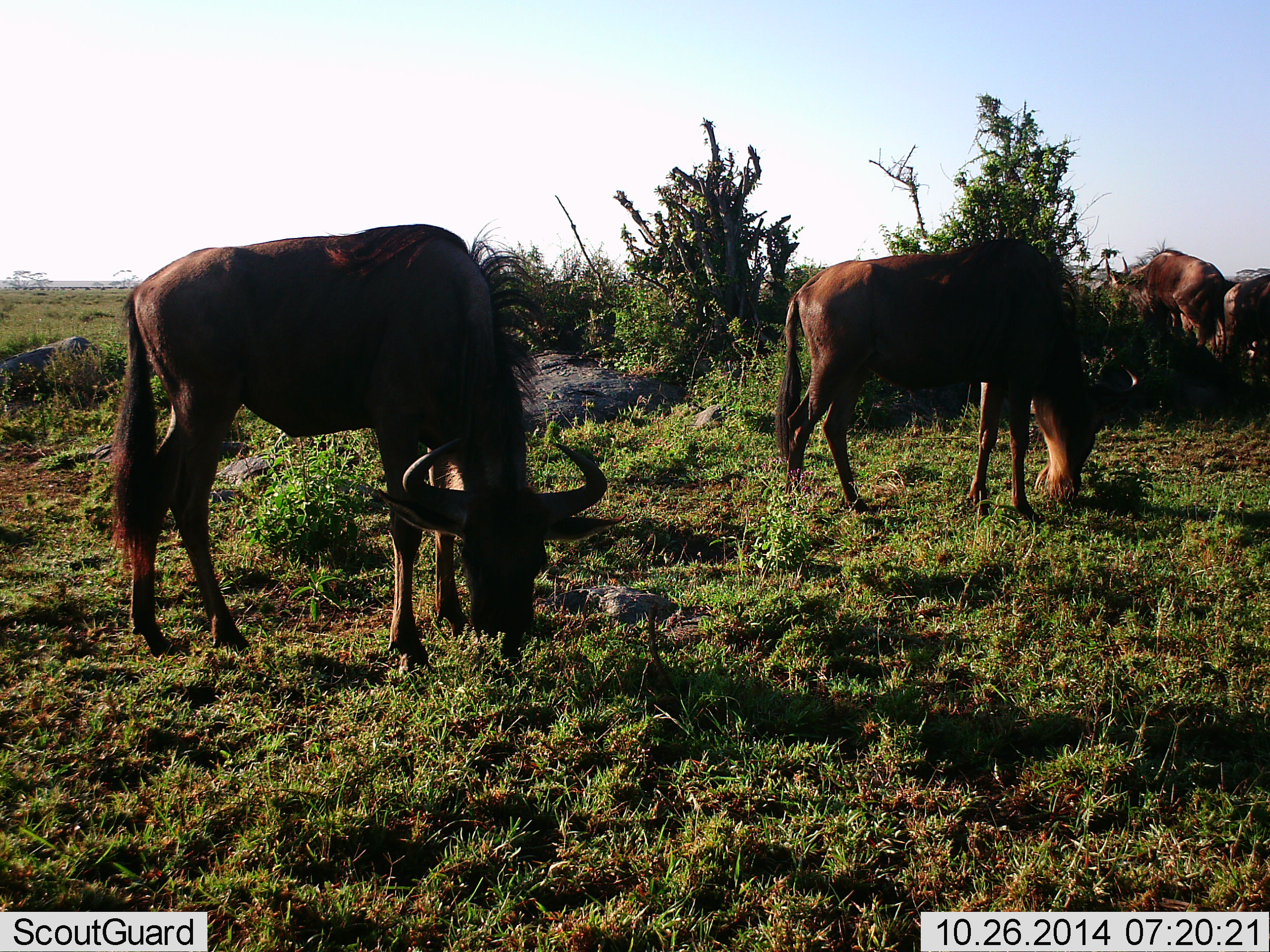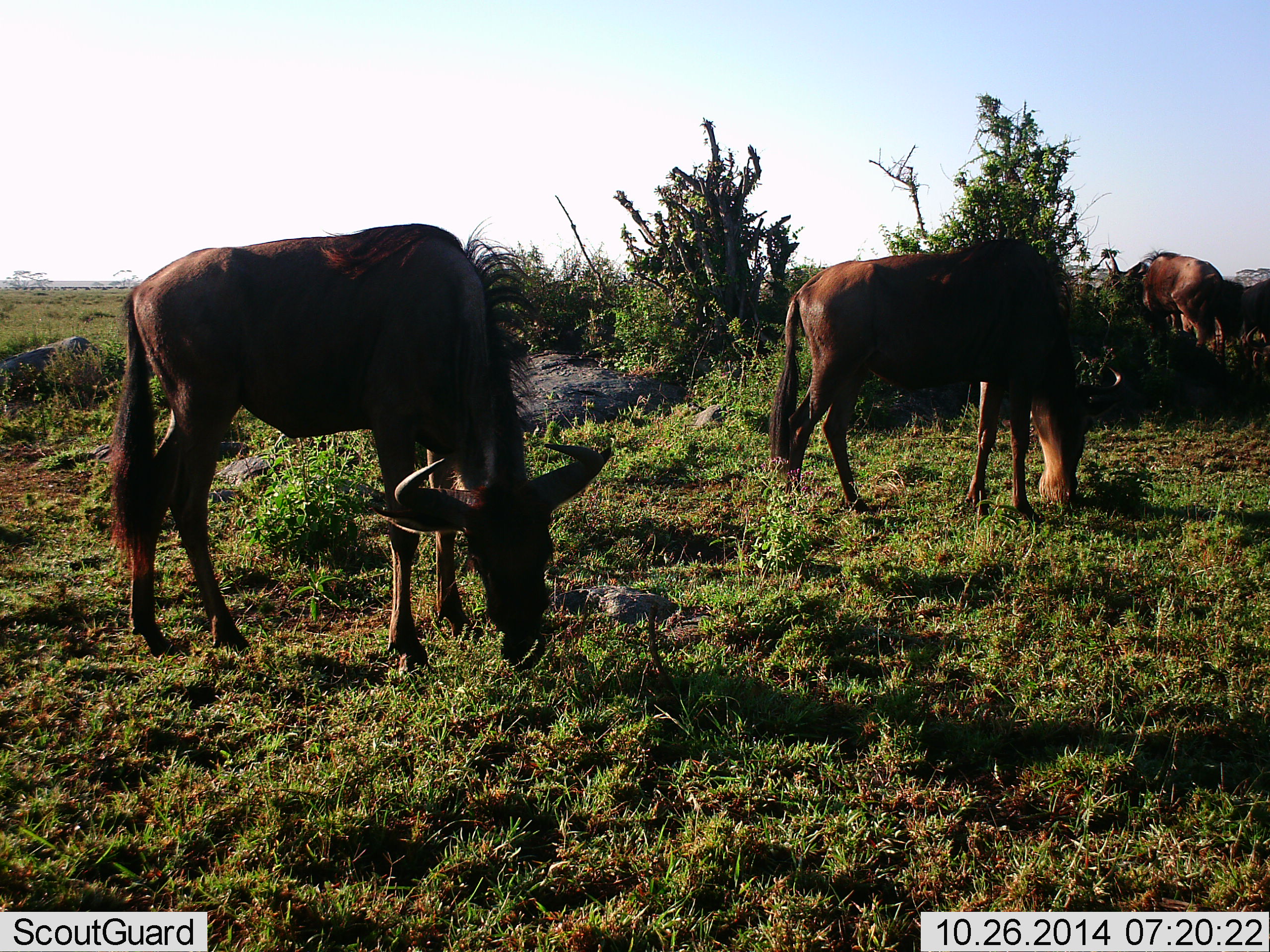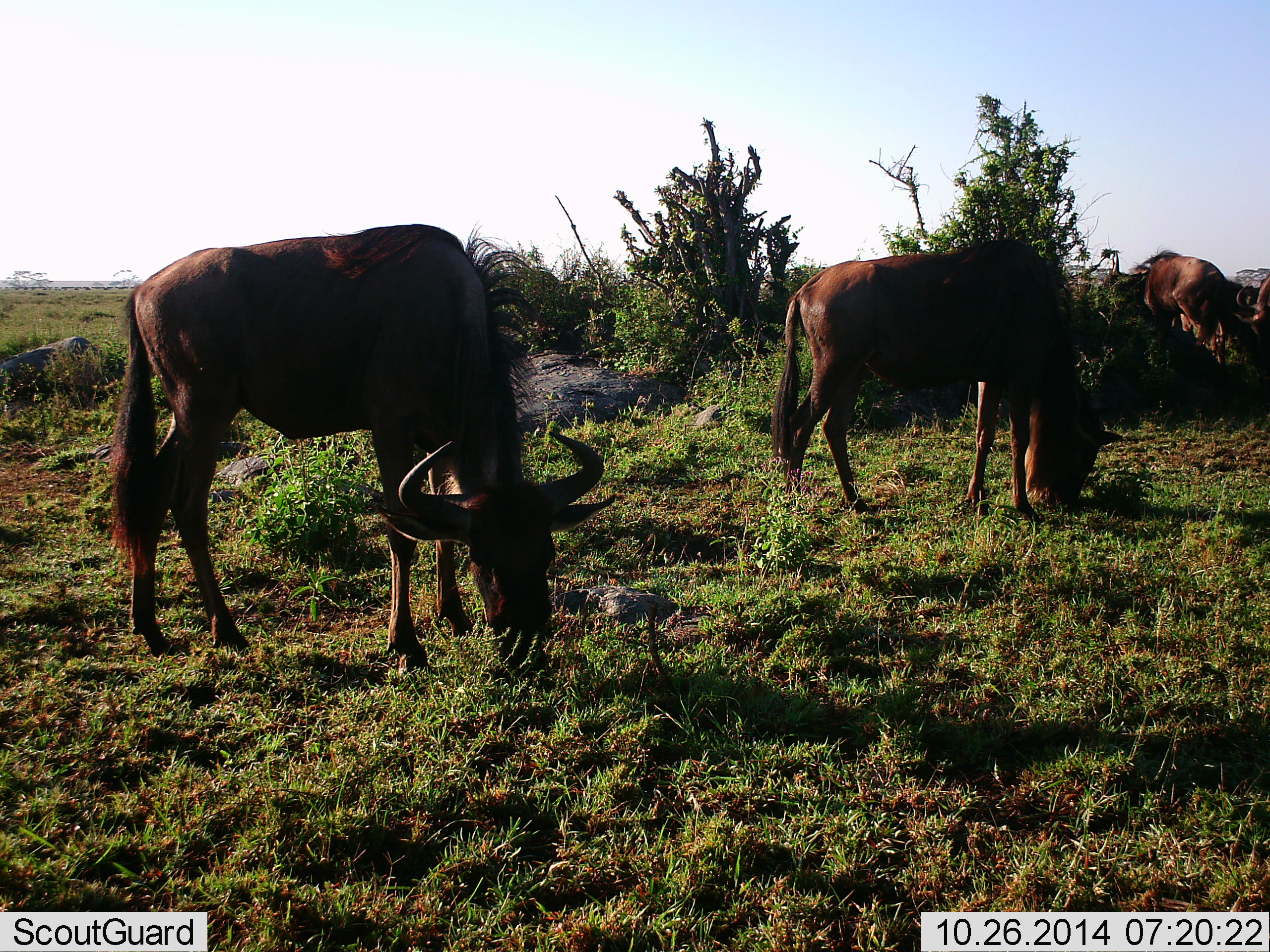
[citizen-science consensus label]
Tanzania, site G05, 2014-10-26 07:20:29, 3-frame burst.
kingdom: Animalia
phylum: Chordata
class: Mammalia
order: Artiodactyla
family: Bovidae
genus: Connochaetes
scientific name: Connochaetes taurinus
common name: blue wildebeest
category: wildebeest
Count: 4.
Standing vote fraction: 40%.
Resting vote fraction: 10%.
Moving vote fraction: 0%.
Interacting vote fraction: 0%.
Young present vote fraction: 0%.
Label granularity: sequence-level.